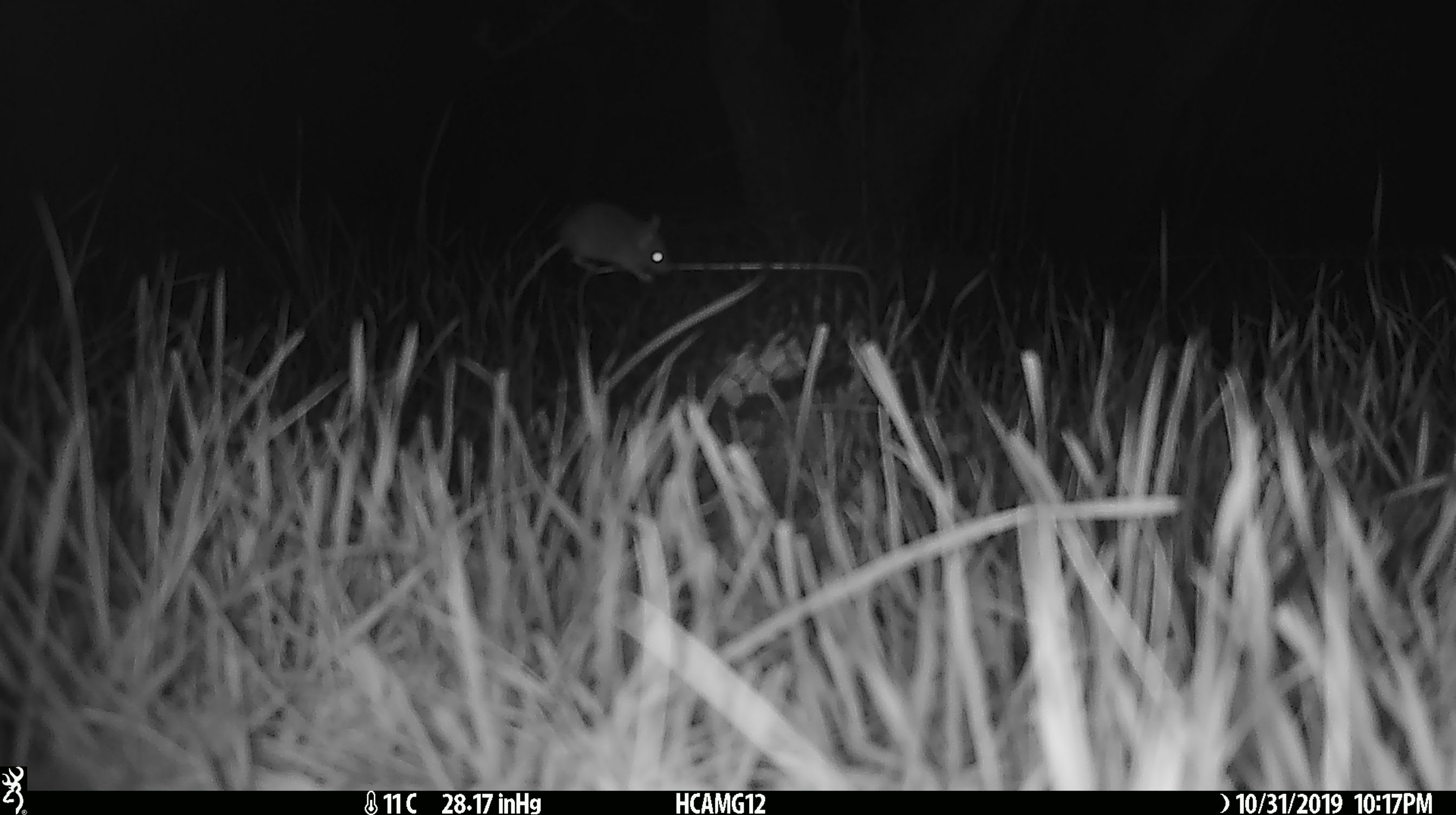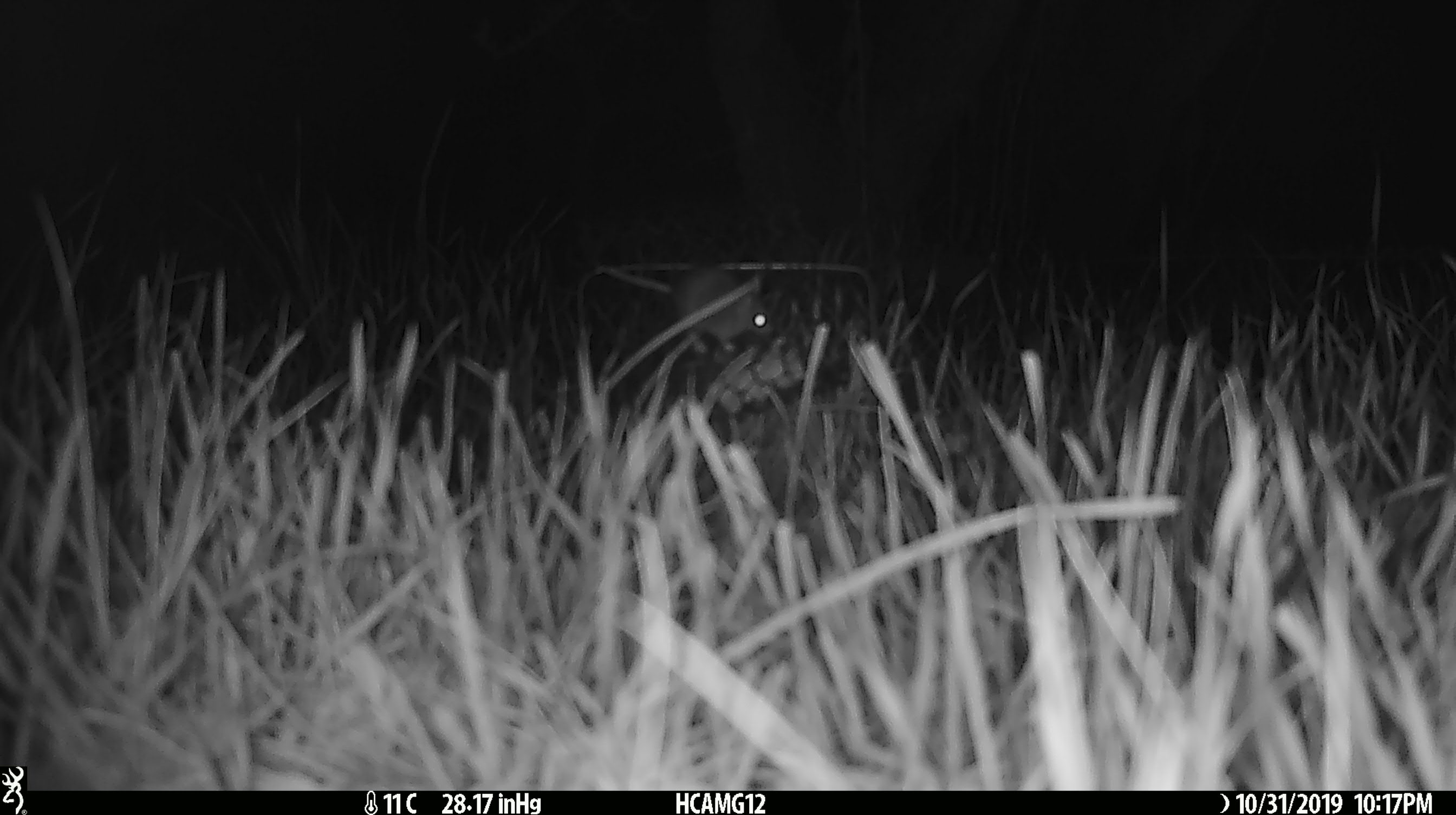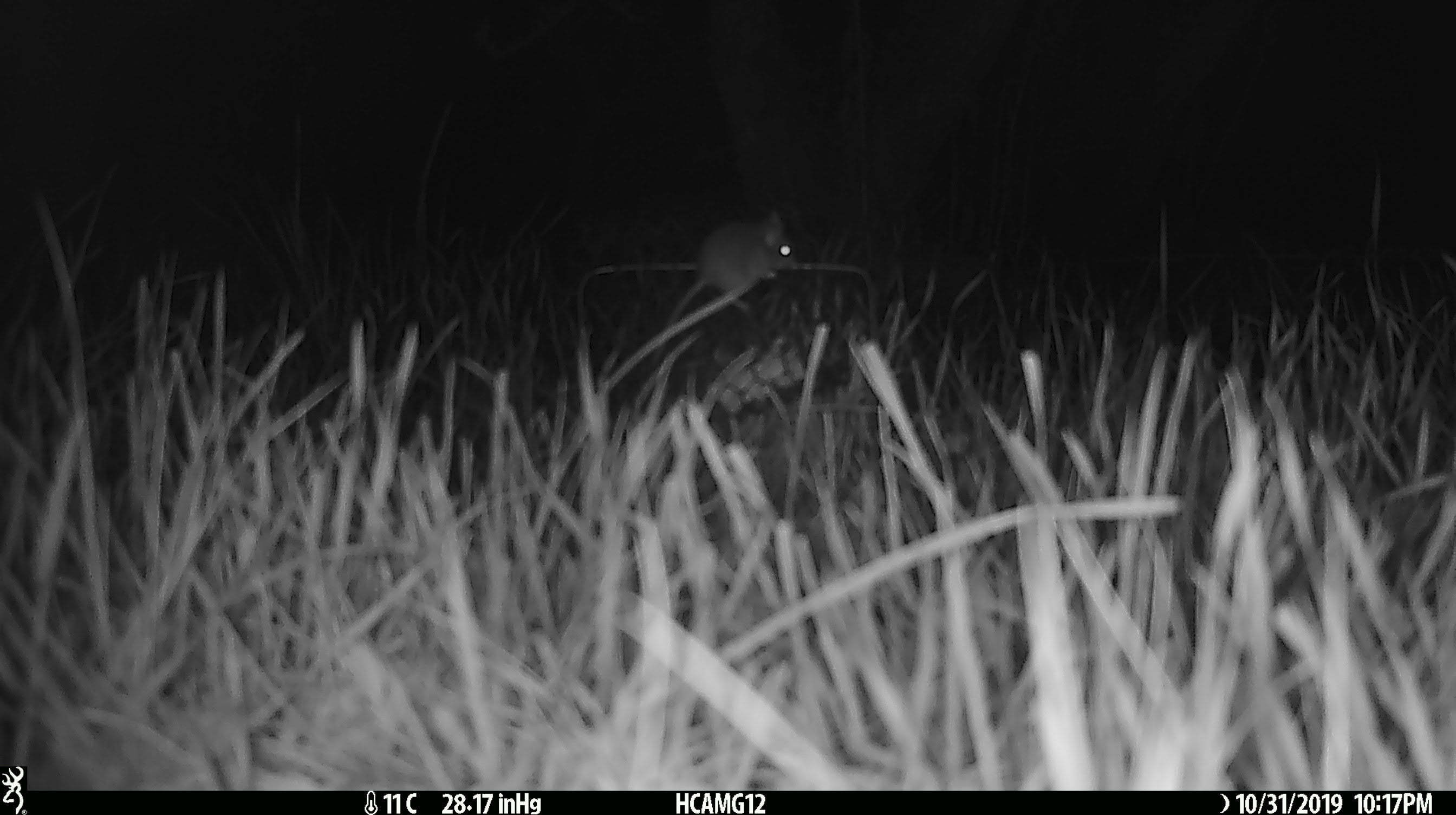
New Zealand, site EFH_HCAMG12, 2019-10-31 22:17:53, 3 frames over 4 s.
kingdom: Animalia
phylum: Chordata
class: Mammalia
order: Rodentia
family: Muridae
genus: Mus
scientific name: Mus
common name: mouse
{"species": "mouse (Mus)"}